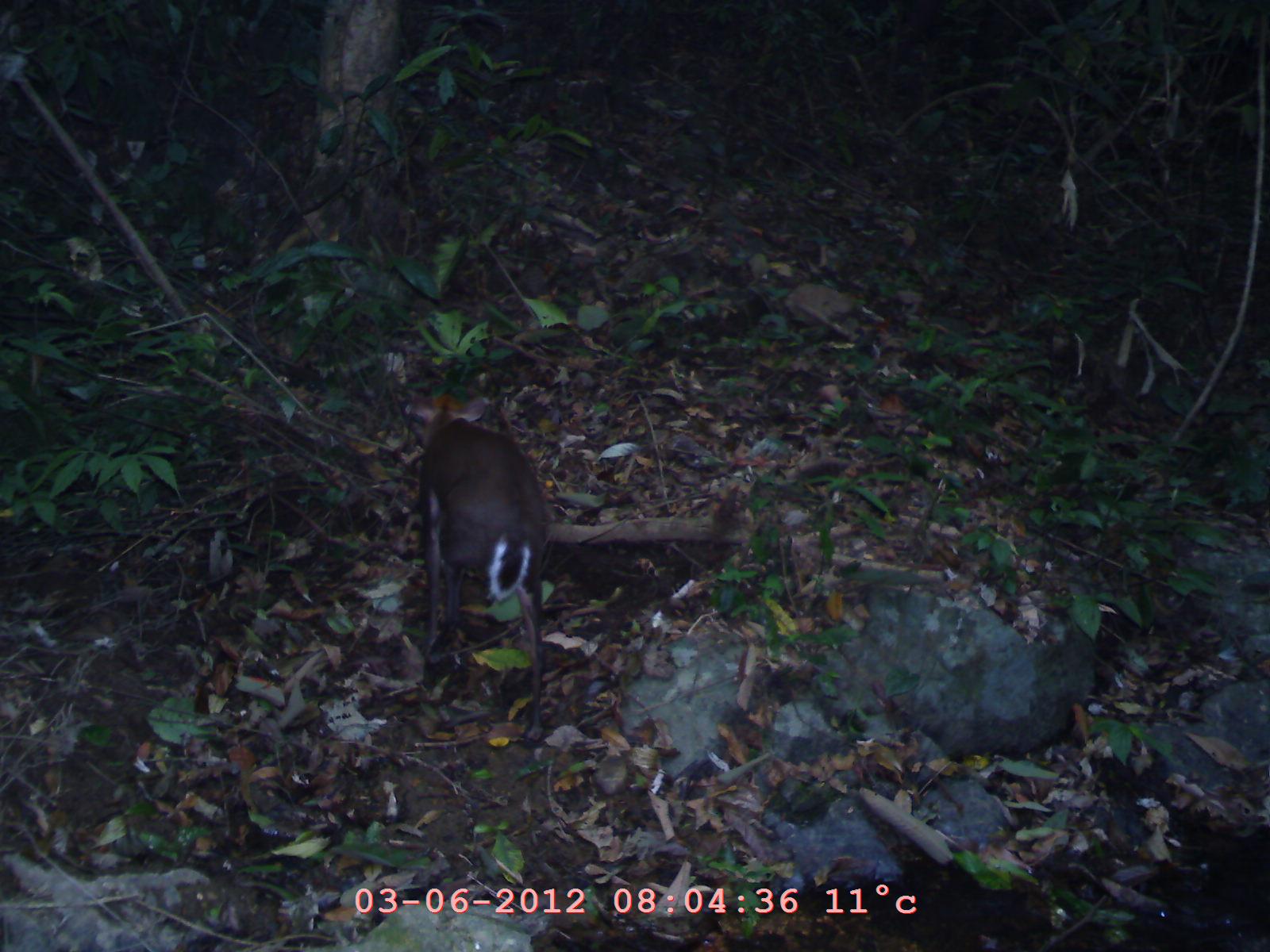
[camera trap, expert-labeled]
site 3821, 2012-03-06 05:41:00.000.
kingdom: Animalia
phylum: Chordata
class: Mammalia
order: Artiodactyla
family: Cervidae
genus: Muntiacus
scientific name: Muntiacus muntjak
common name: southern red muntjac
Muntiacus muntjak (southern red muntjac), count 1.